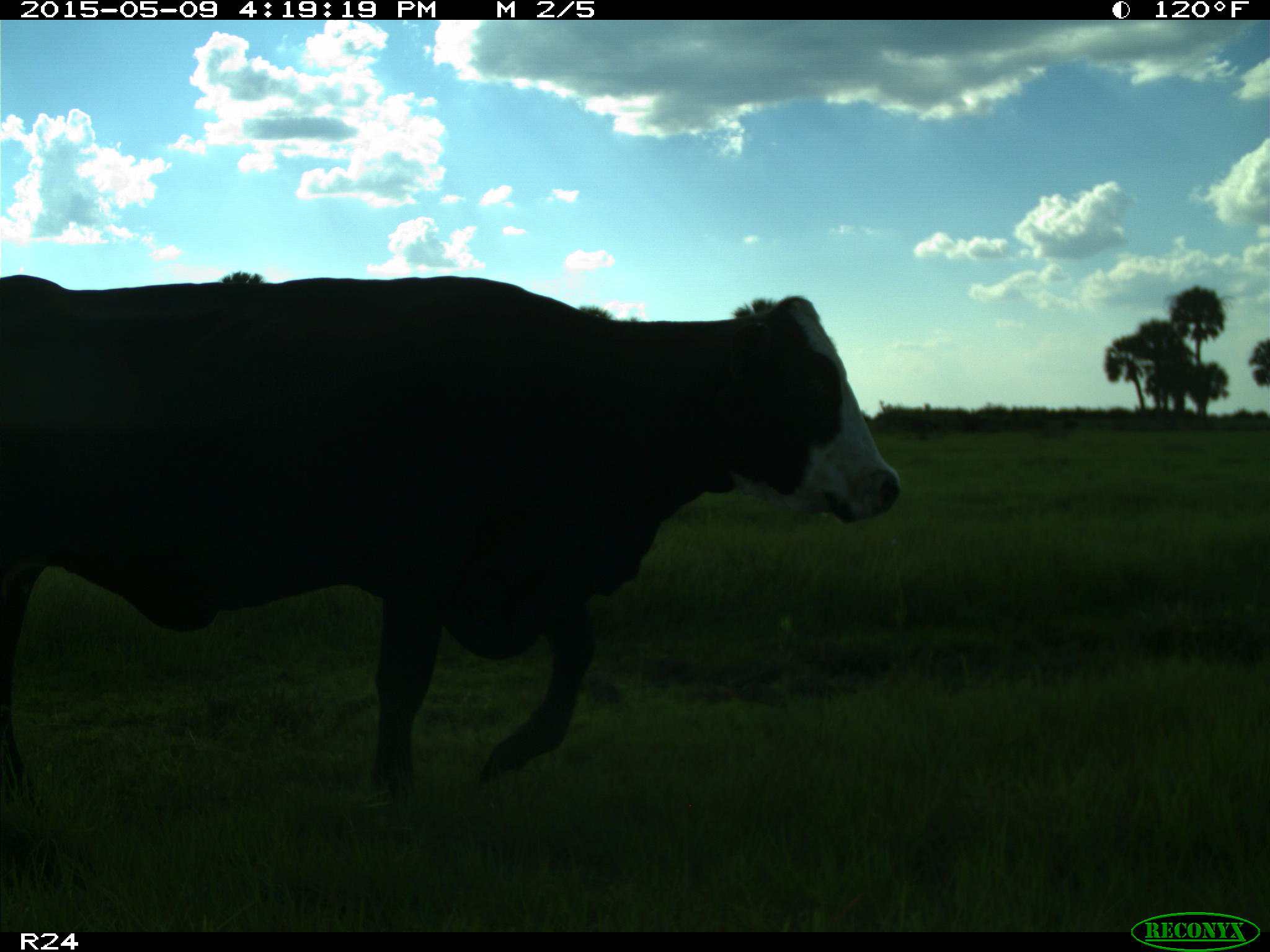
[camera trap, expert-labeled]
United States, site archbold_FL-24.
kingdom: Animalia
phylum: Chordata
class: Mammalia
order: Artiodactyla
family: Bovidae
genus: Bos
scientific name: Bos taurus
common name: domestic cow